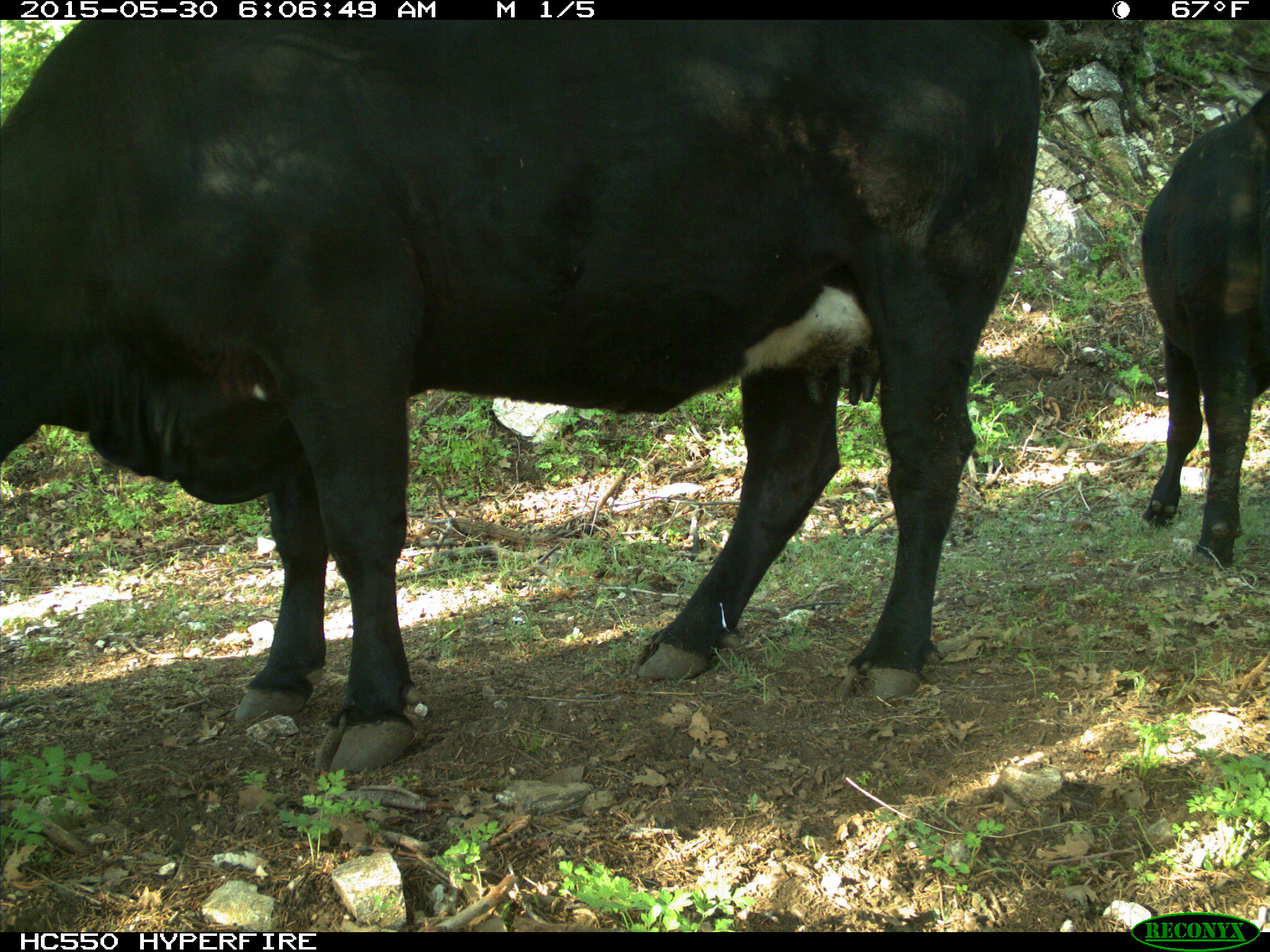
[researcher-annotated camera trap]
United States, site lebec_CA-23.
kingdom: Animalia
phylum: Chordata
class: Mammalia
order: Artiodactyla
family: Bovidae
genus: Bos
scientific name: Bos taurus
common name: domestic cow